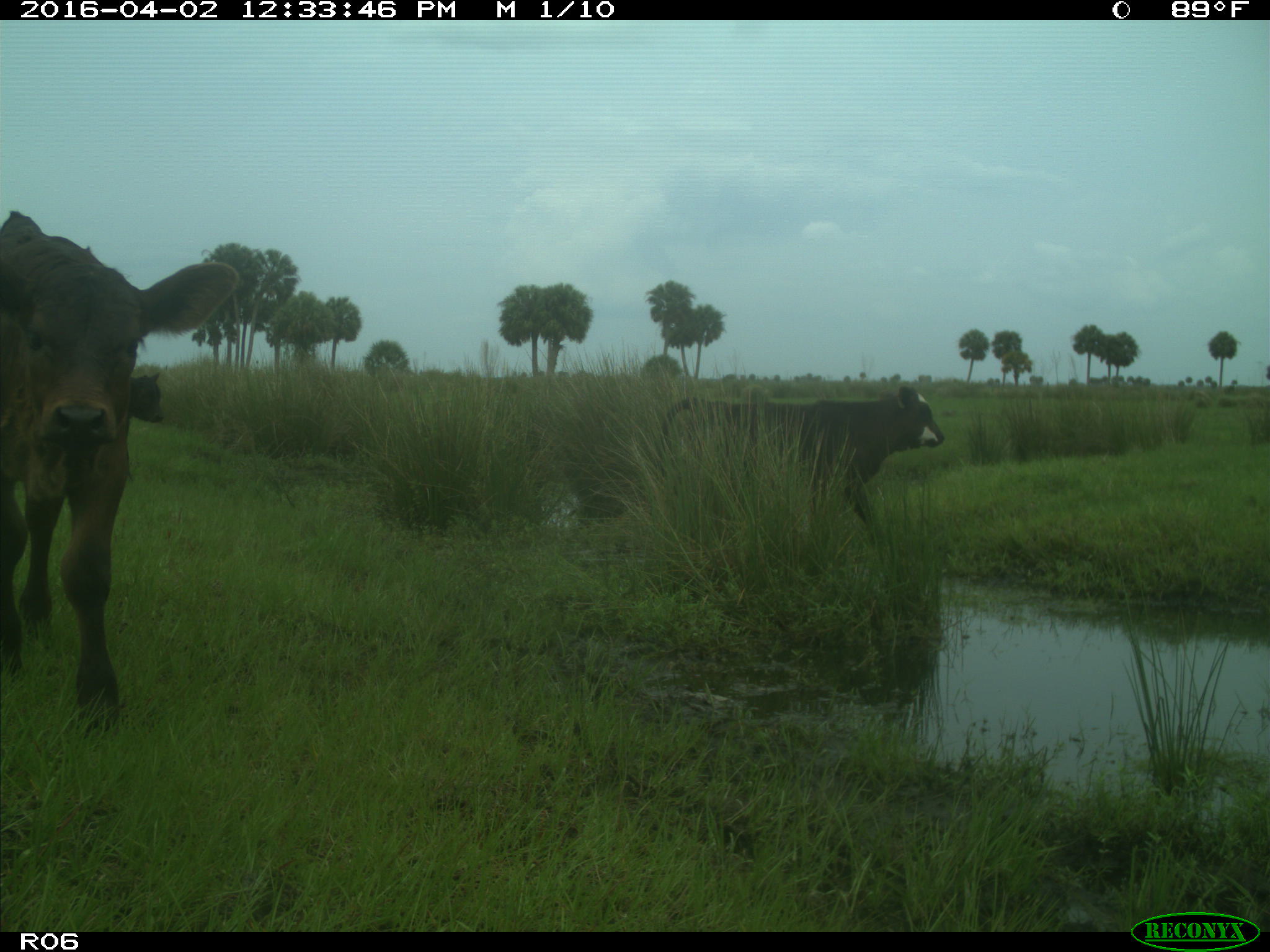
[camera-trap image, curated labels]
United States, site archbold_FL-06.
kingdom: Animalia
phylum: Chordata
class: Mammalia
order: Artiodactyla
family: Bovidae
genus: Bos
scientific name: Bos taurus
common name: domestic cow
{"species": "Bos taurus (domestic cow)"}